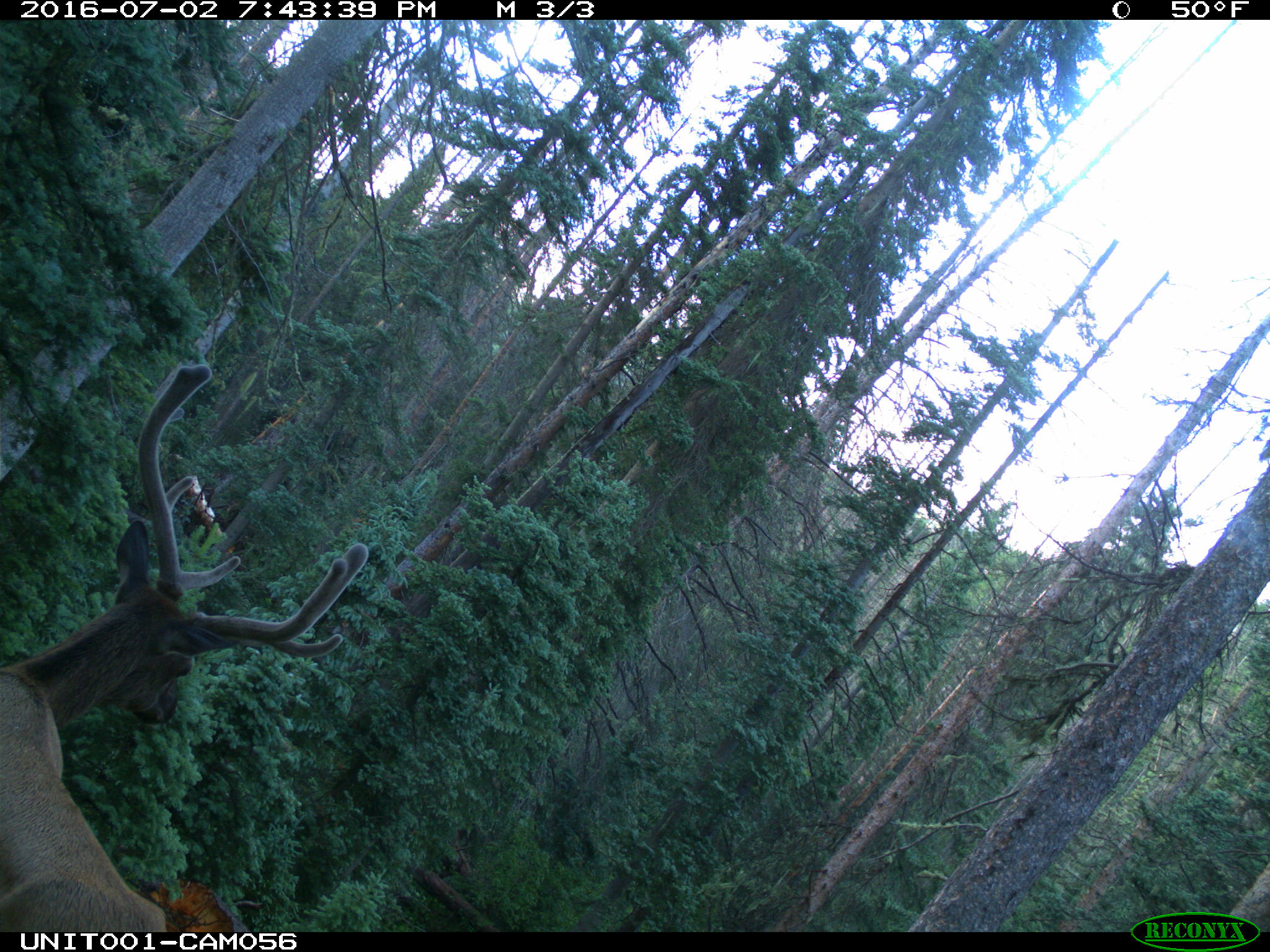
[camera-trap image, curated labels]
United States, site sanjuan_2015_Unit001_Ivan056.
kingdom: Animalia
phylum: Chordata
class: Mammalia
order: Artiodactyla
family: Cervidae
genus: Cervus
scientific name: Cervus elaphus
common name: red deer